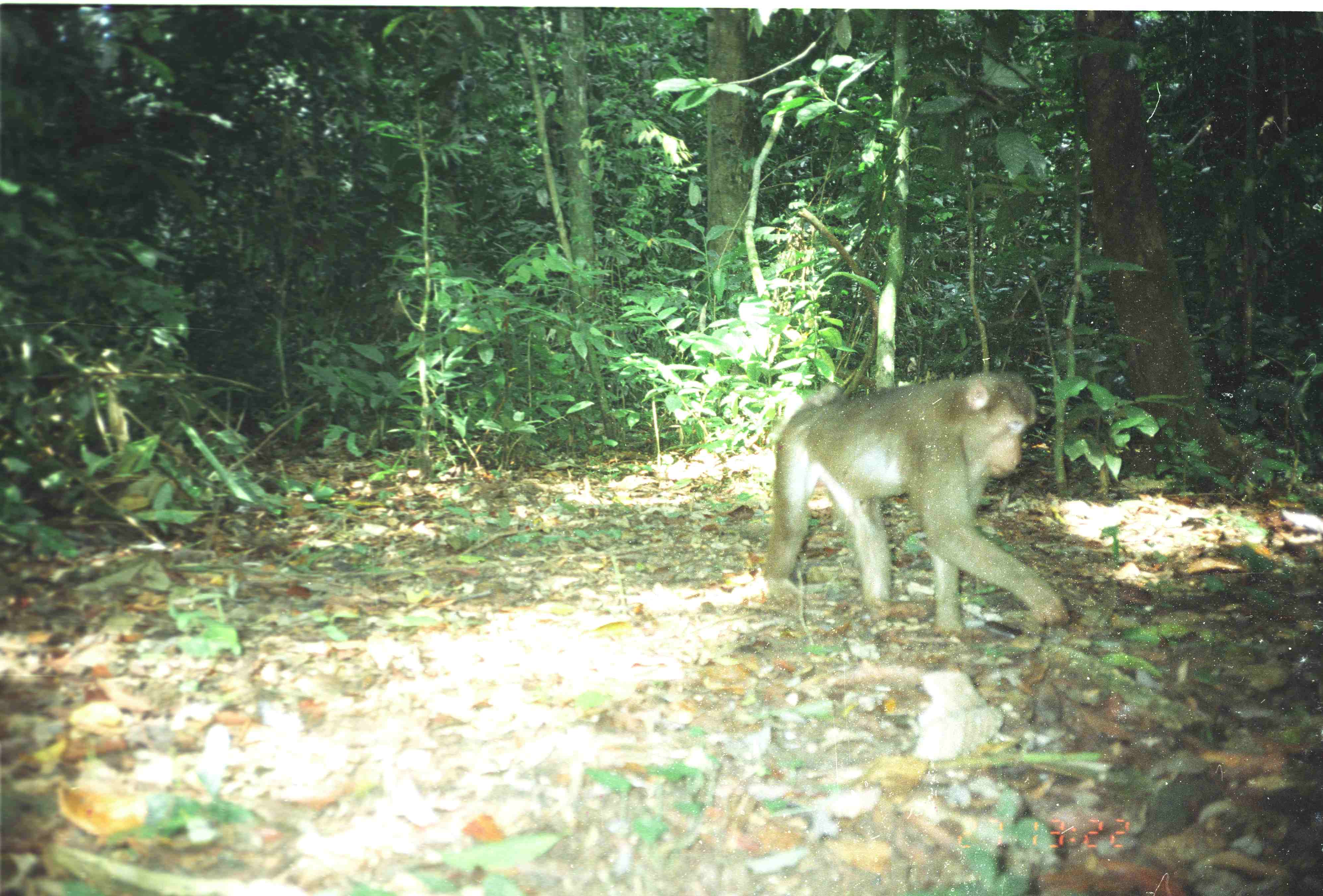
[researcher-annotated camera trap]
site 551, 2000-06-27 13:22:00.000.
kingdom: Animalia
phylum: Chordata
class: Mammalia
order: Primates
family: Cercopithecidae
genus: Macaca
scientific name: Macaca nemestrina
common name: southern pig-tailed macaque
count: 1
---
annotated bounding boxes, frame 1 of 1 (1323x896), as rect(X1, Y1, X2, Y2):
macaca nemestrina: rect(763, 374, 1068, 635)